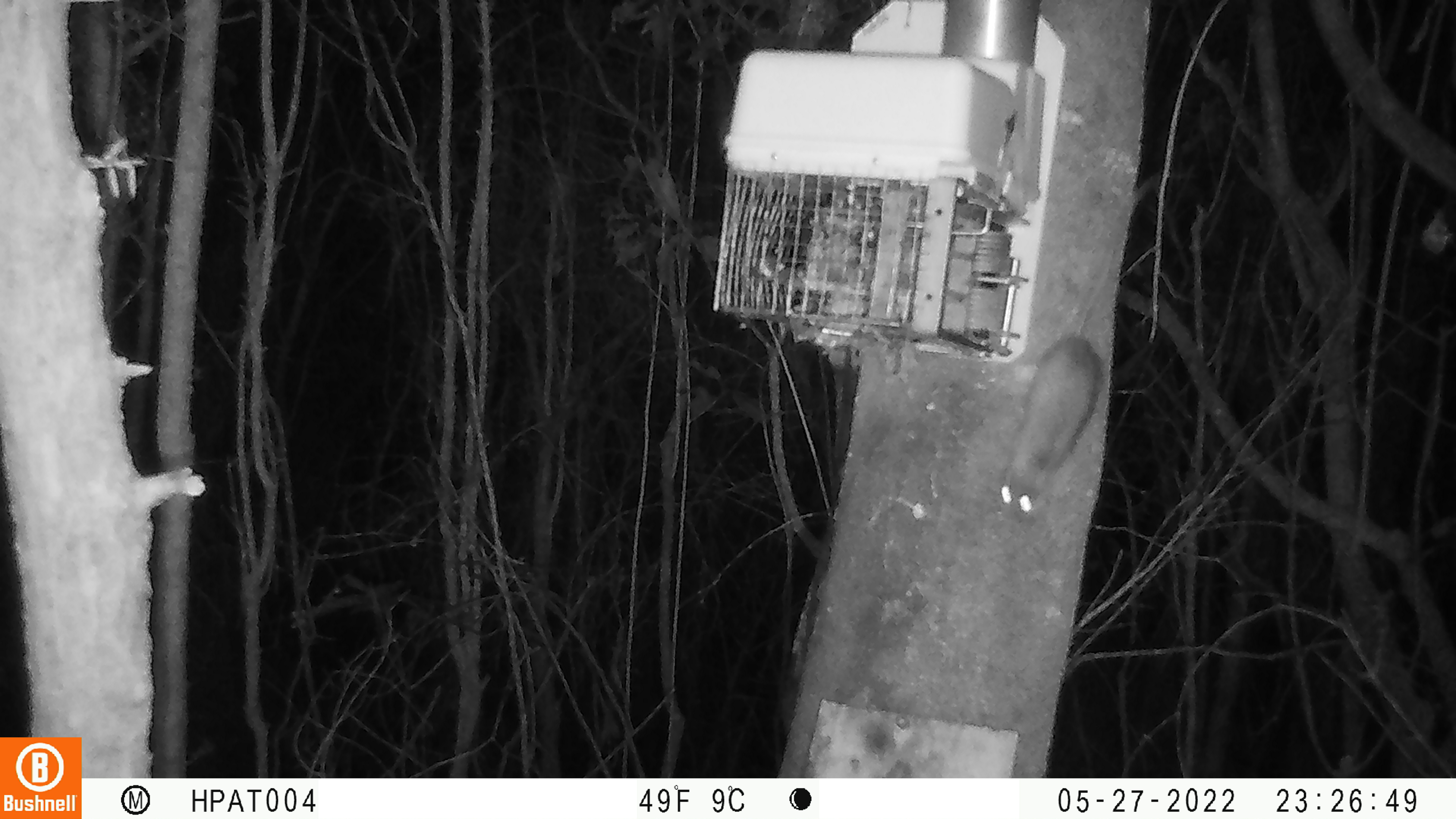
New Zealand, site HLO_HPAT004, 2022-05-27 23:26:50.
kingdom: Animalia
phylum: Chordata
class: Mammalia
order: Rodentia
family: Muridae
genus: Rattus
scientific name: Rattus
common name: rat